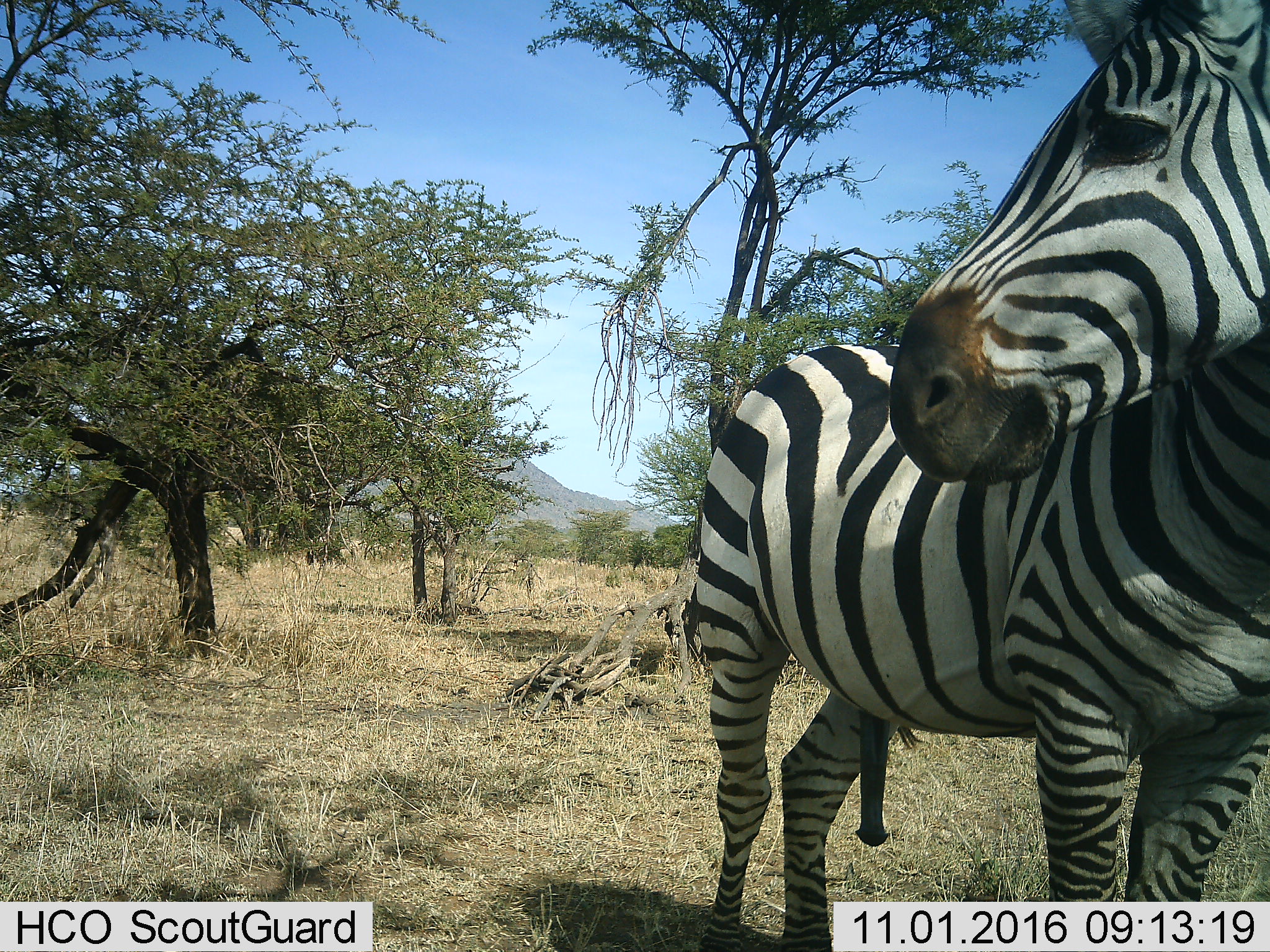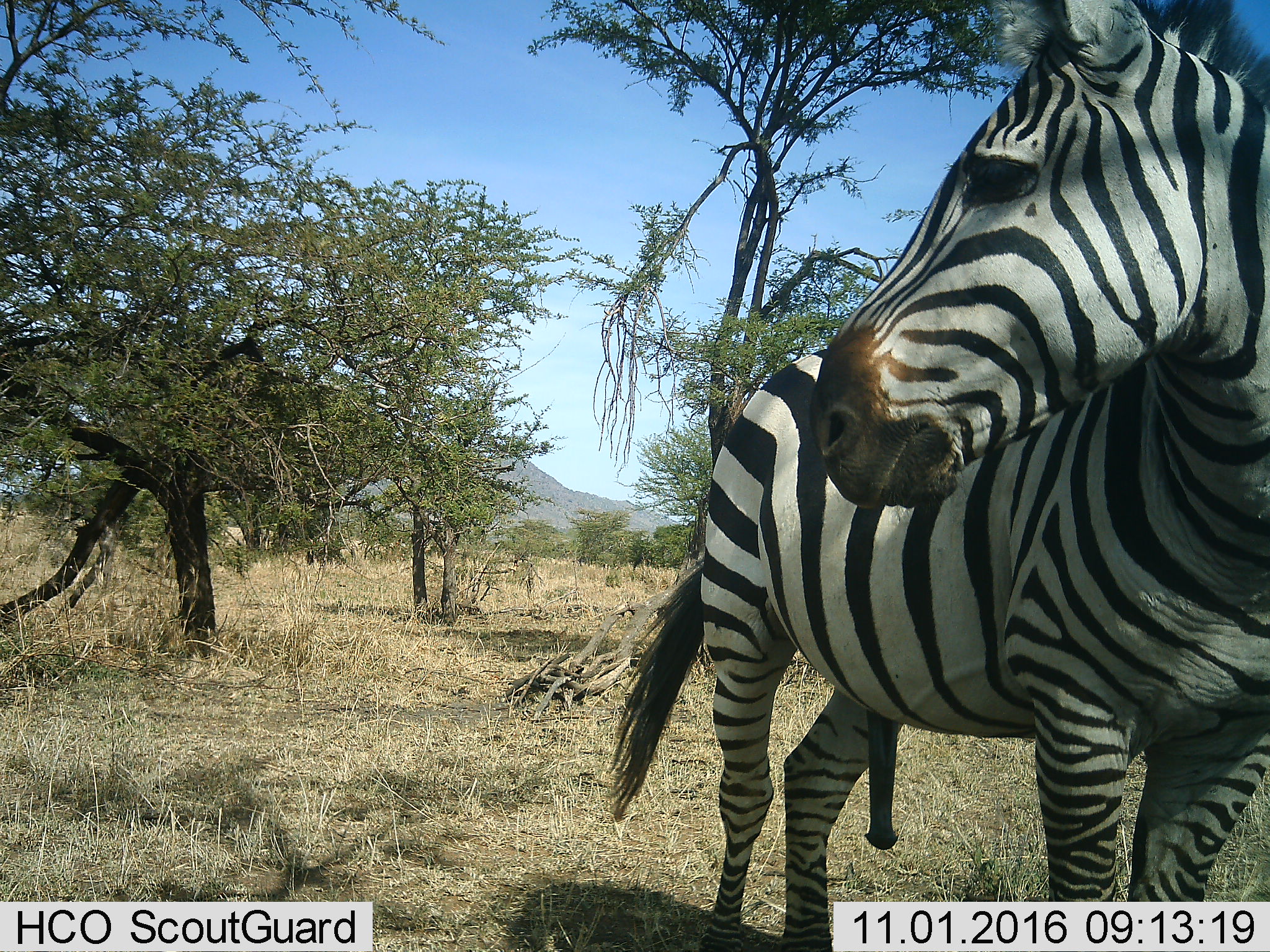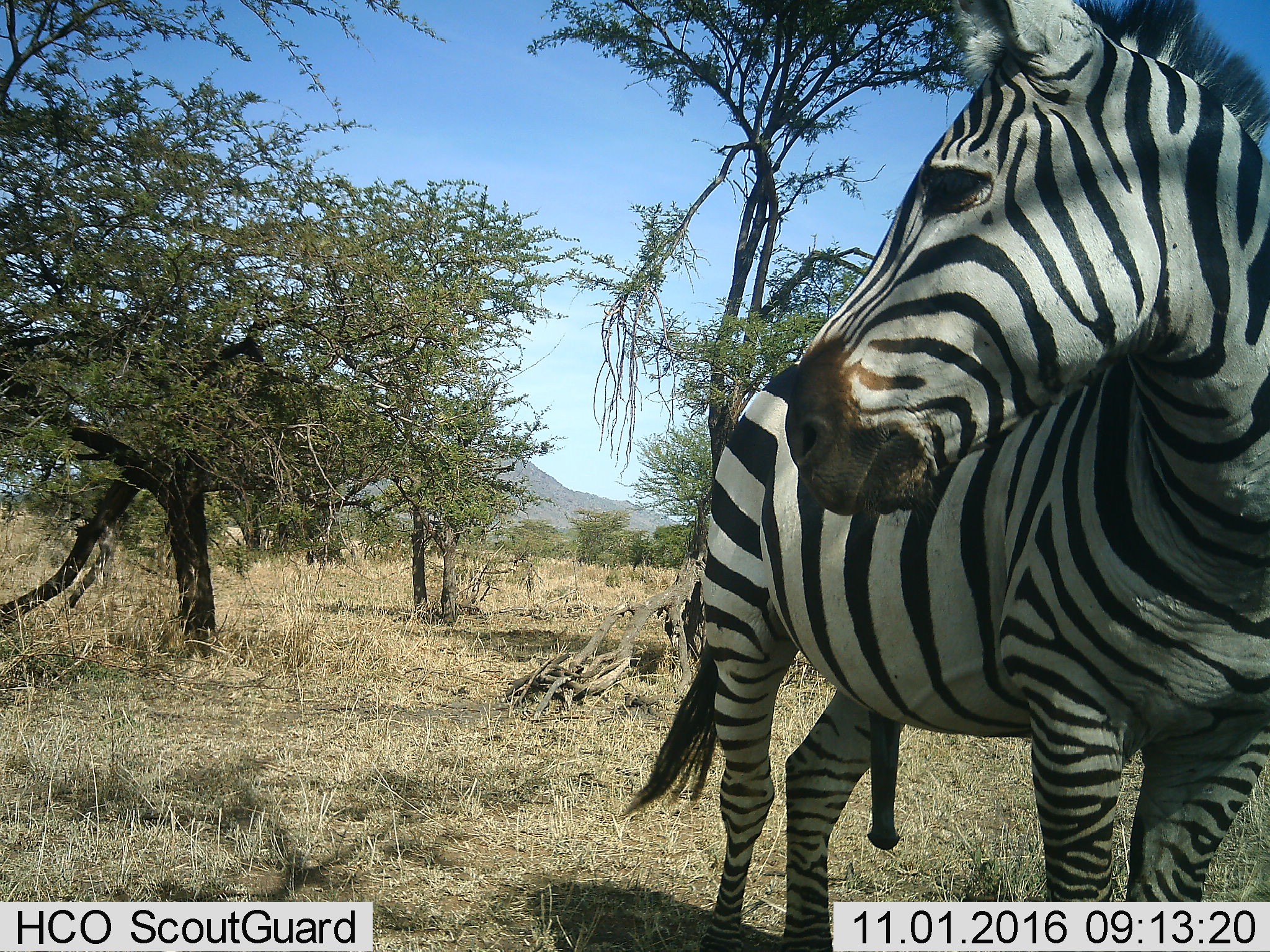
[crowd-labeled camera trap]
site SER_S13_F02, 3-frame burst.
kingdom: Animalia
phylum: Chordata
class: Mammalia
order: Perissodactyla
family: Equidae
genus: Equus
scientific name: Equus quagga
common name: plains zebra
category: zebraplains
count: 1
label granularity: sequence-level